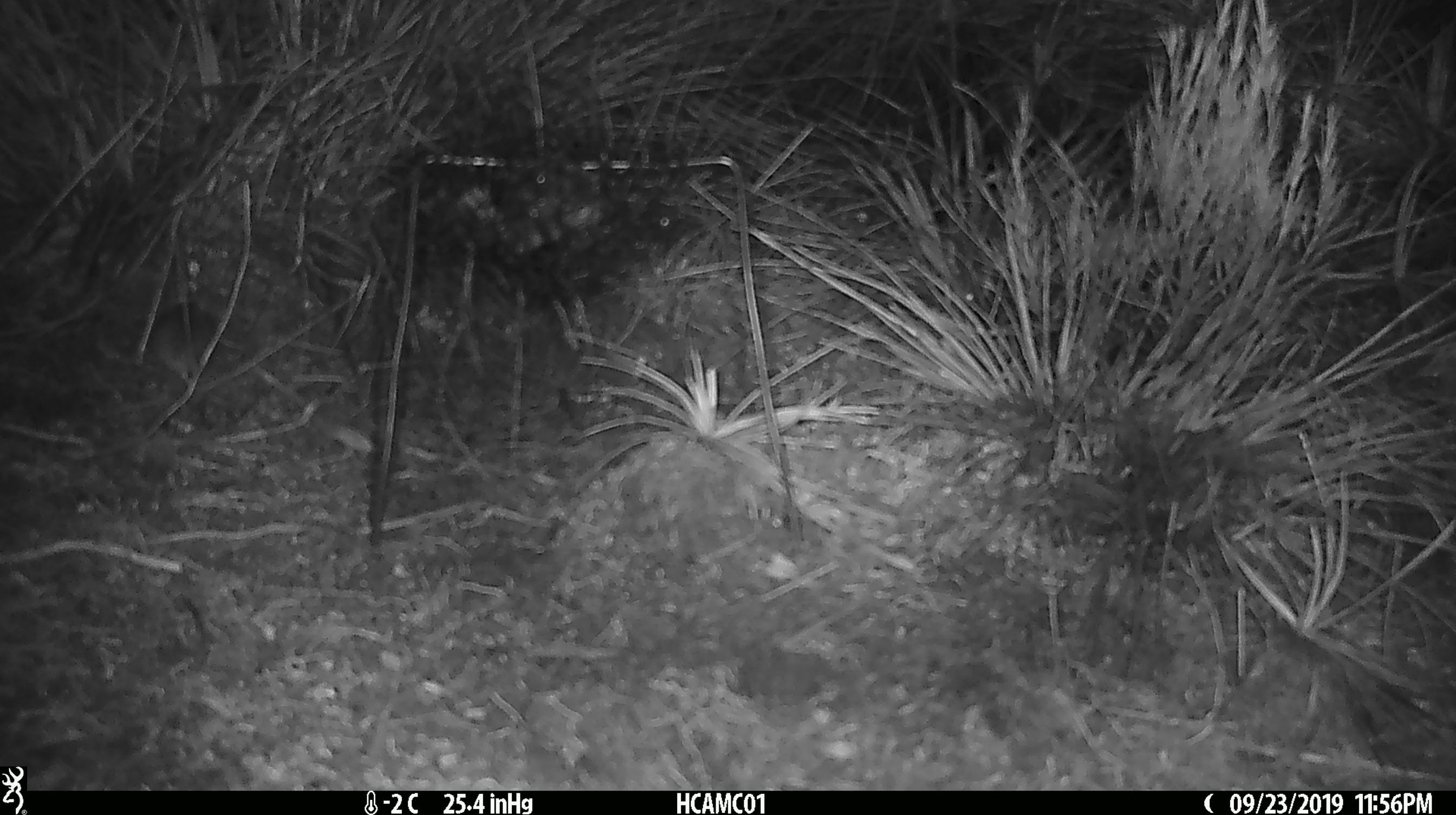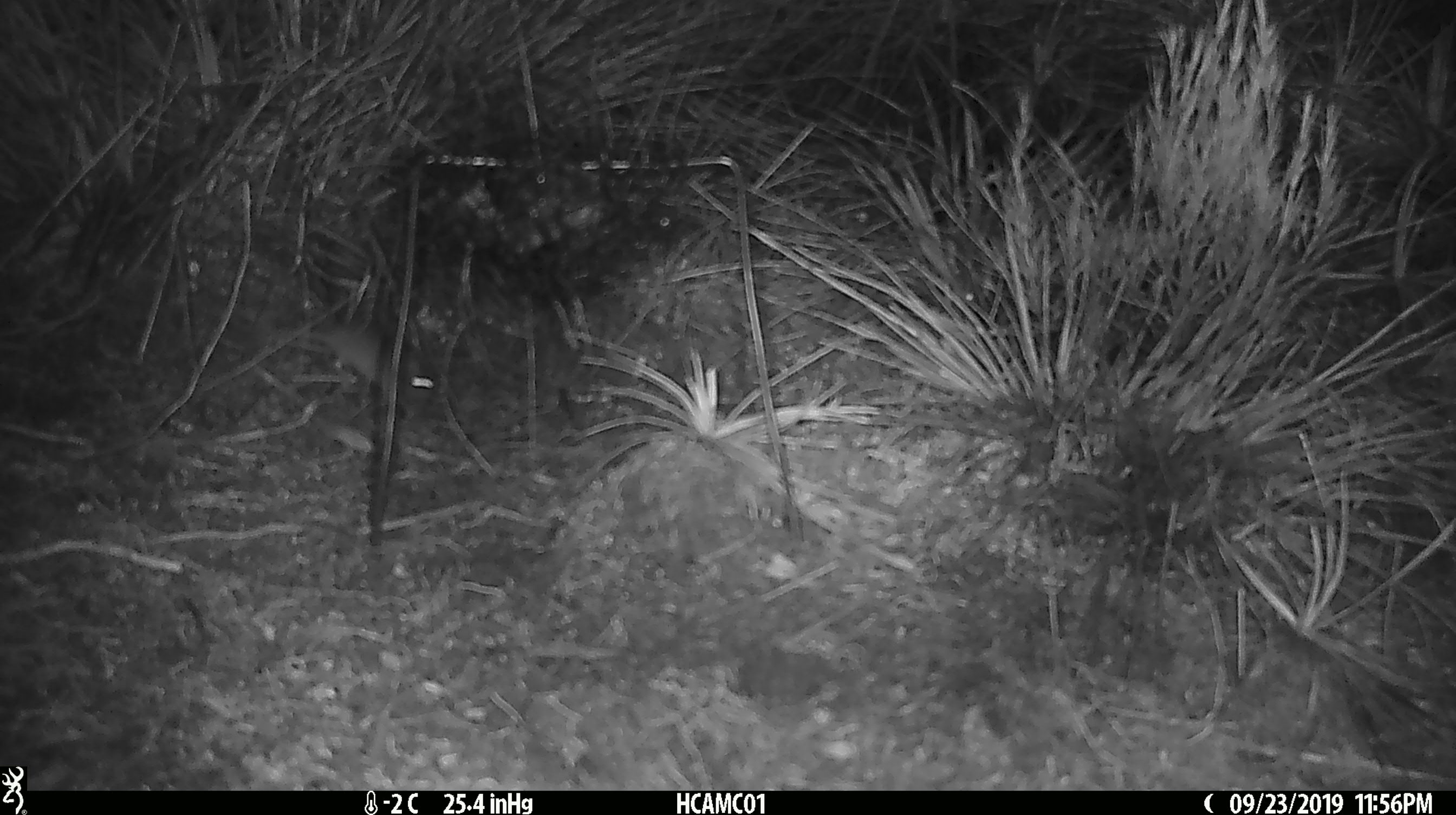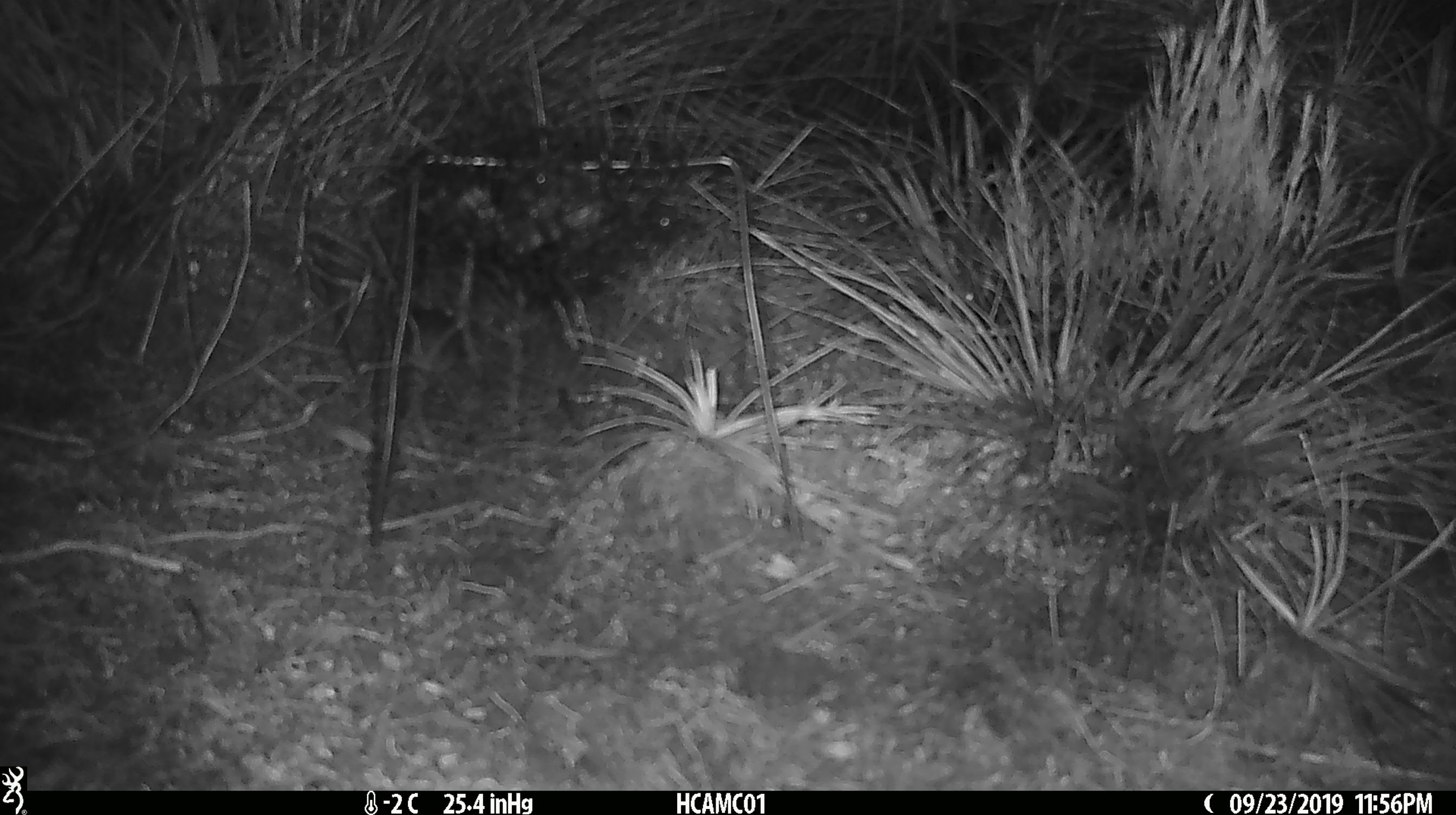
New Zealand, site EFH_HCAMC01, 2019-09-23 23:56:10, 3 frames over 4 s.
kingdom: Animalia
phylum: Chordata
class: Mammalia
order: Rodentia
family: Muridae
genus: Mus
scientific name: Mus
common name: mouse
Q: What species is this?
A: Mouse (Mus).